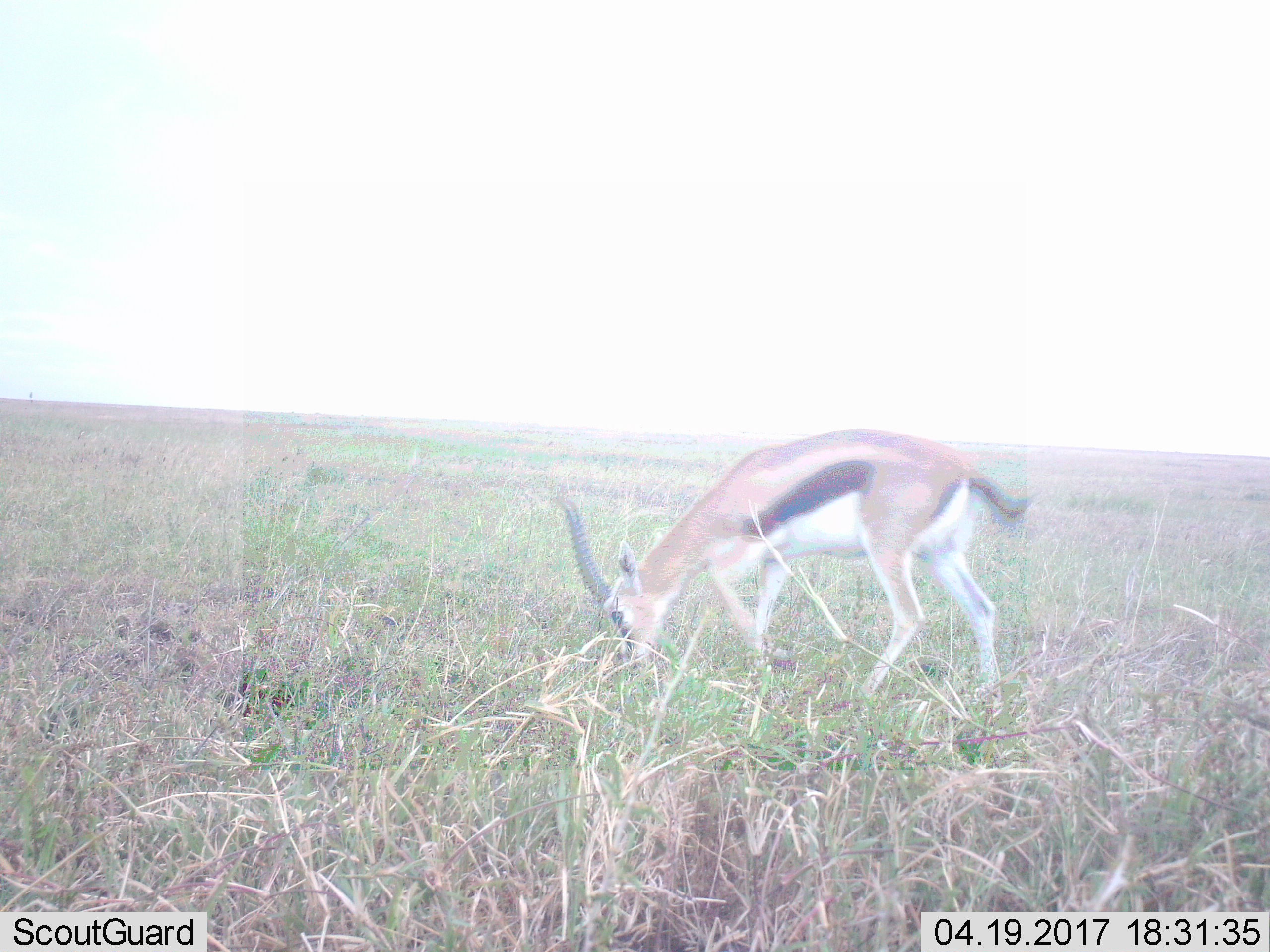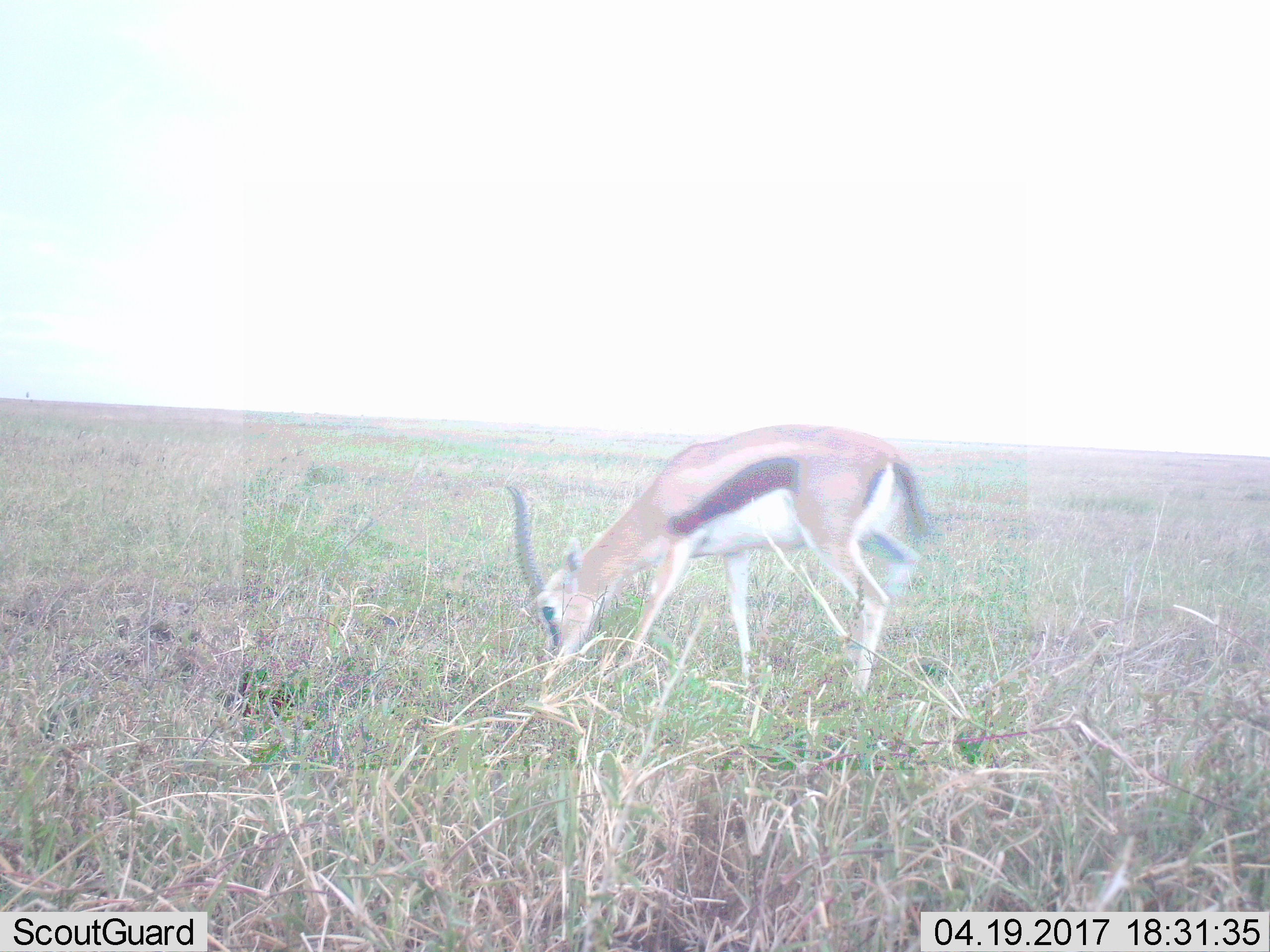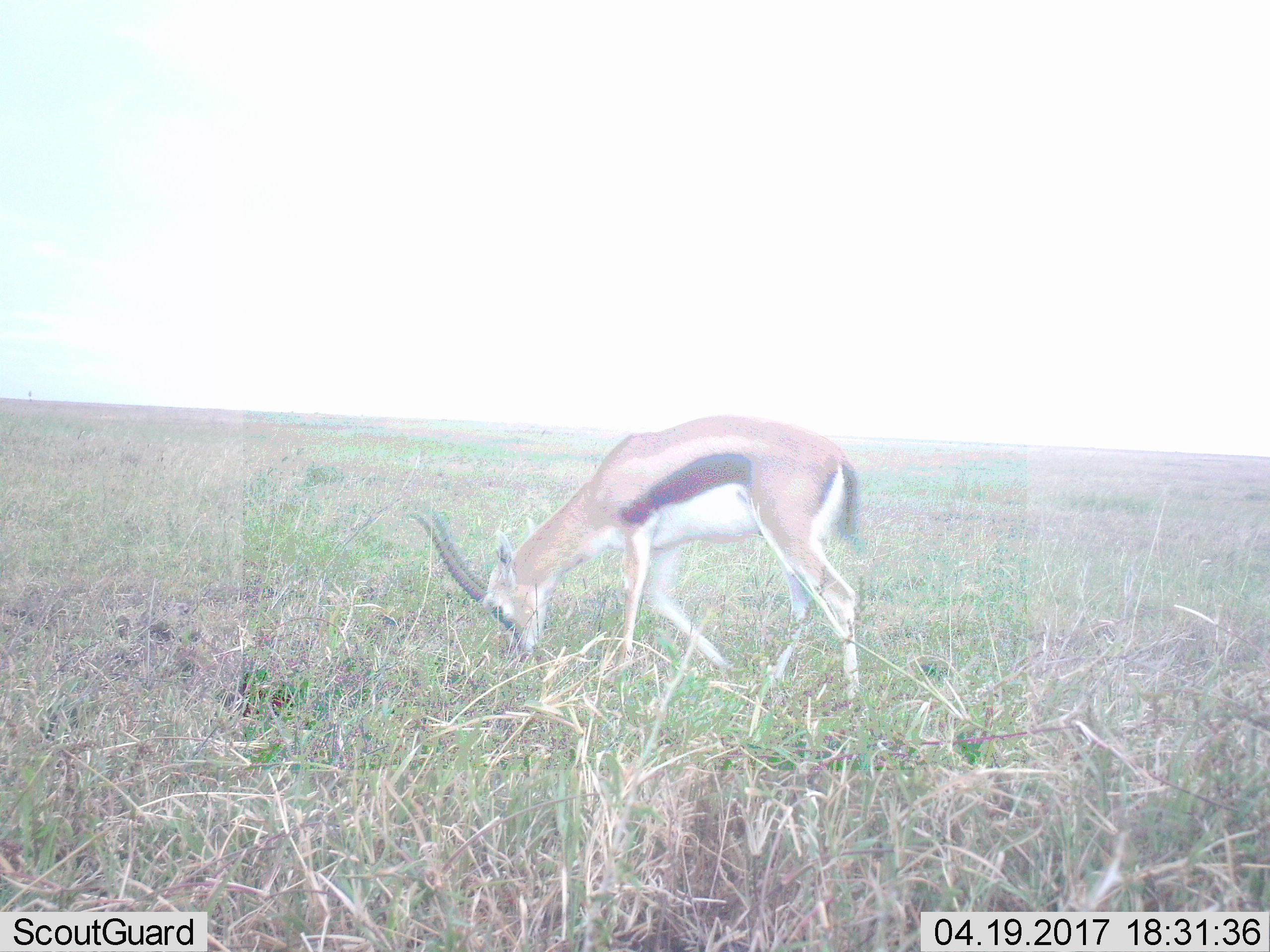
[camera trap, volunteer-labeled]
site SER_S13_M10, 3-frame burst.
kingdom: Animalia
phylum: Chordata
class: Mammalia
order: Artiodactyla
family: Bovidae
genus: Eudorcas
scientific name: Eudorcas thomsonii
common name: thomson's gazelle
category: gazellethomsons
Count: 1.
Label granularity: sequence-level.